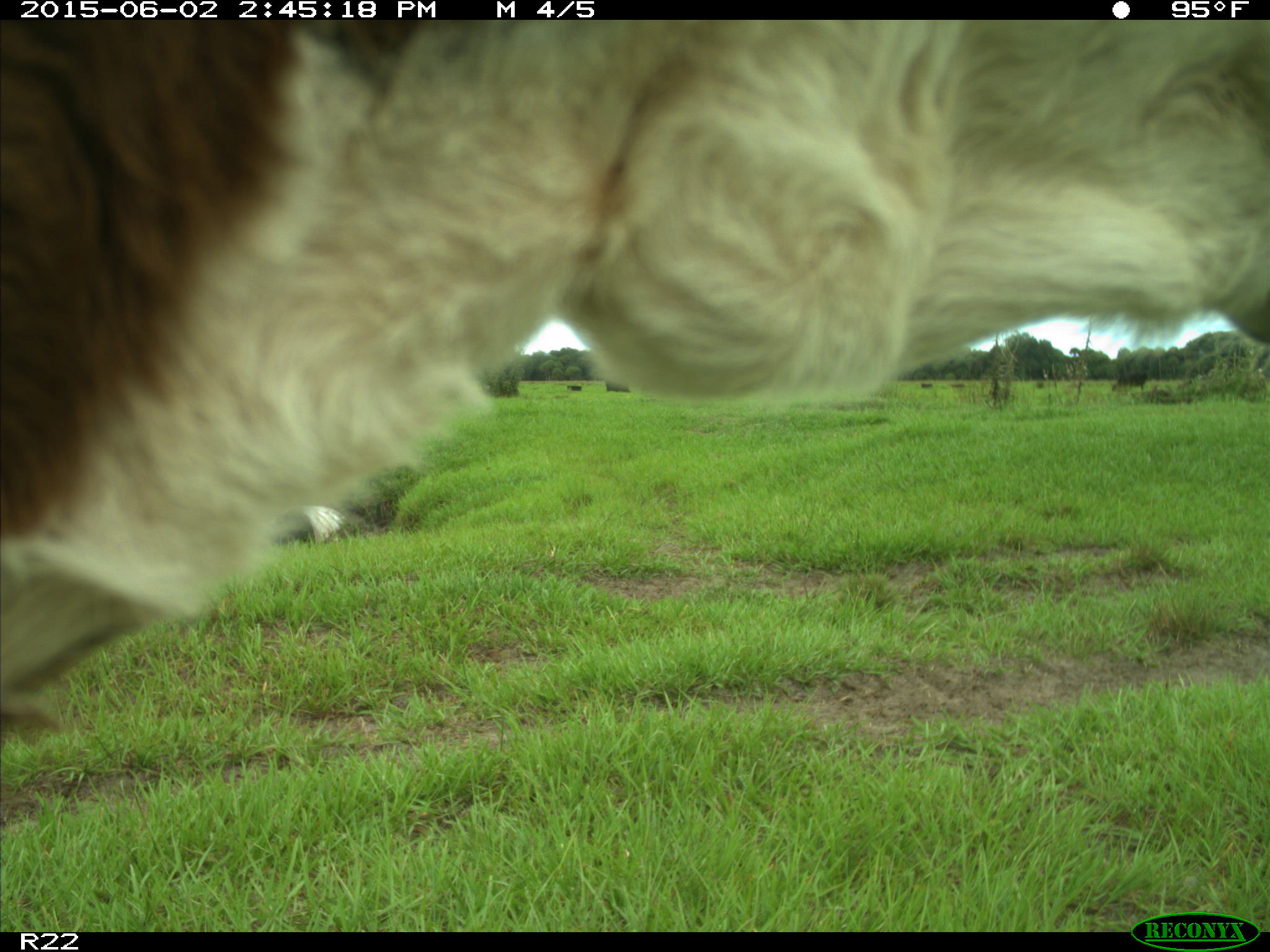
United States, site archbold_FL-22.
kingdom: Animalia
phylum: Chordata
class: Mammalia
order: Artiodactyla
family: Bovidae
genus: Bos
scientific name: Bos taurus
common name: domestic cow